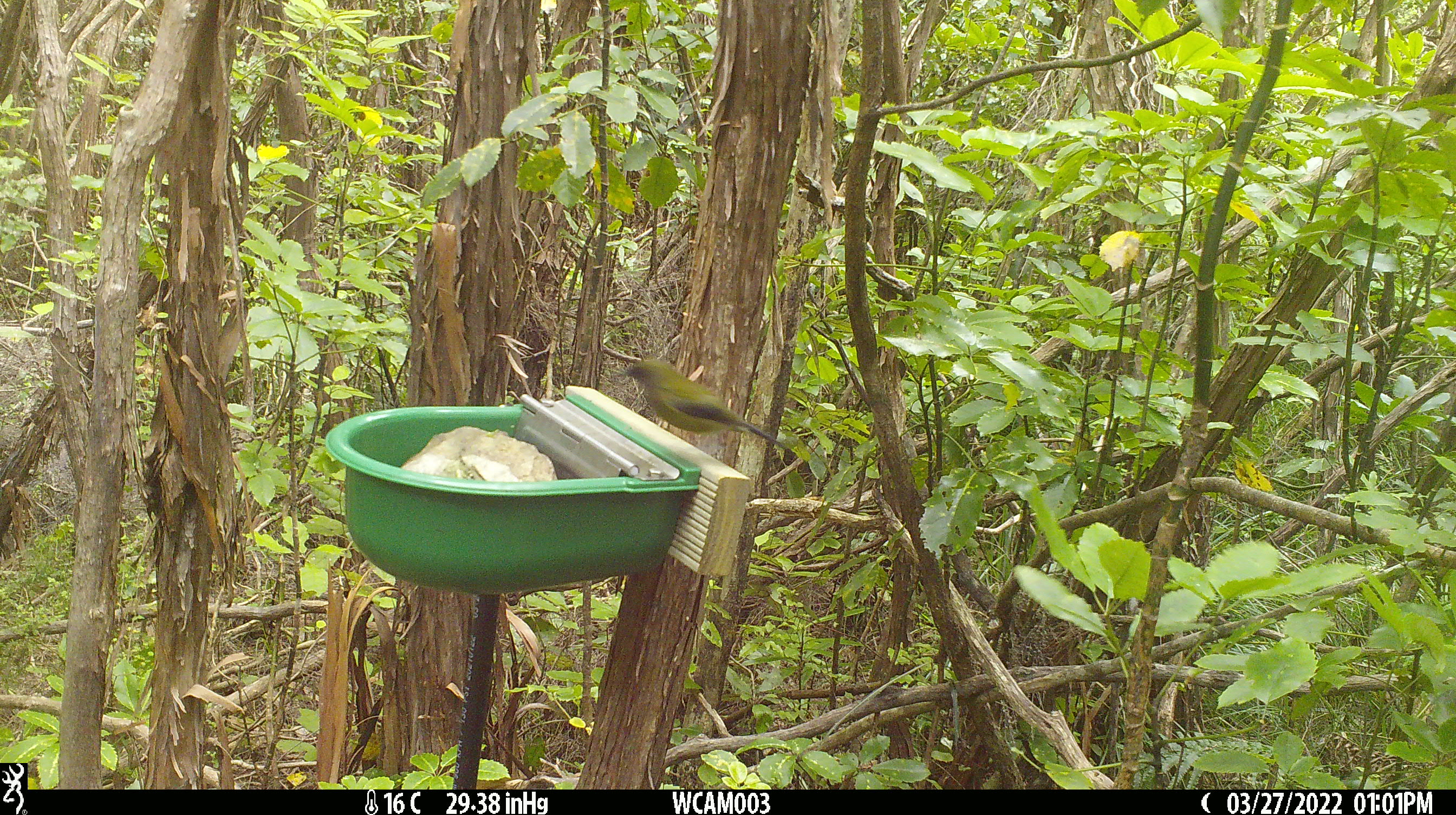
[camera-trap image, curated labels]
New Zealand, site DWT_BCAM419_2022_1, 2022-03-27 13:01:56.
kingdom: Animalia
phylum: Chordata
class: Aves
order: Passeriformes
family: Meliphagidae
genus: Anthornis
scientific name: Anthornis melanura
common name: new zealand bellbird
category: bellbird